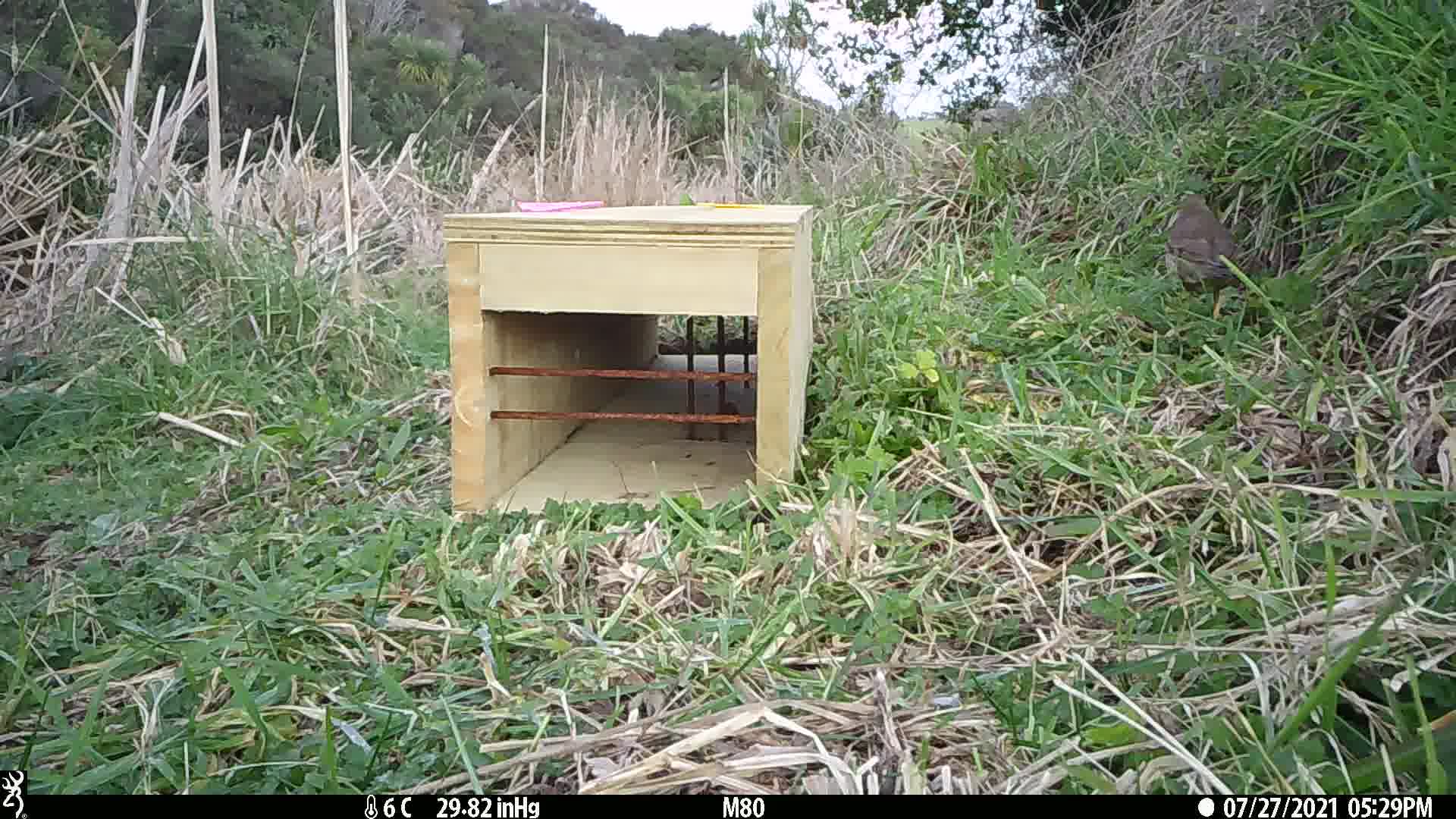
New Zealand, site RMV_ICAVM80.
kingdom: Animalia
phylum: Chordata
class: Aves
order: Passeriformes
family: Turdidae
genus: Turdus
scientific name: Turdus philomelos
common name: song thrush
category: thrush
Thrush (song thrush) (Turdus philomelos).